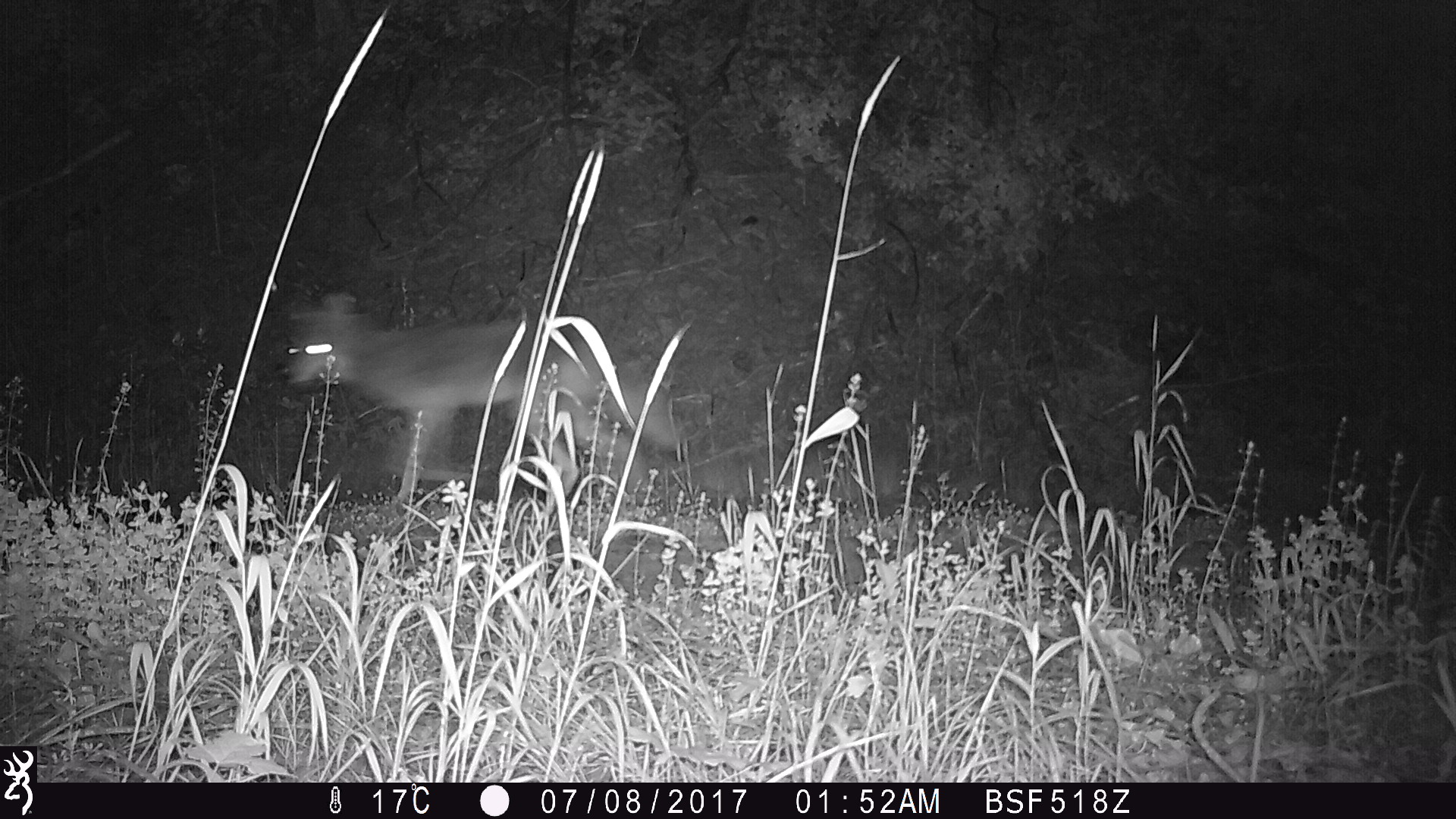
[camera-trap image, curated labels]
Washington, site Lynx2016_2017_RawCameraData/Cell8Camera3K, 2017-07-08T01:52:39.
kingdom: Animalia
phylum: Chordata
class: Mammalia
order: Carnivora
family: Canidae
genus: Canis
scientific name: Canis latrans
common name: coyote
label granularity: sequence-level